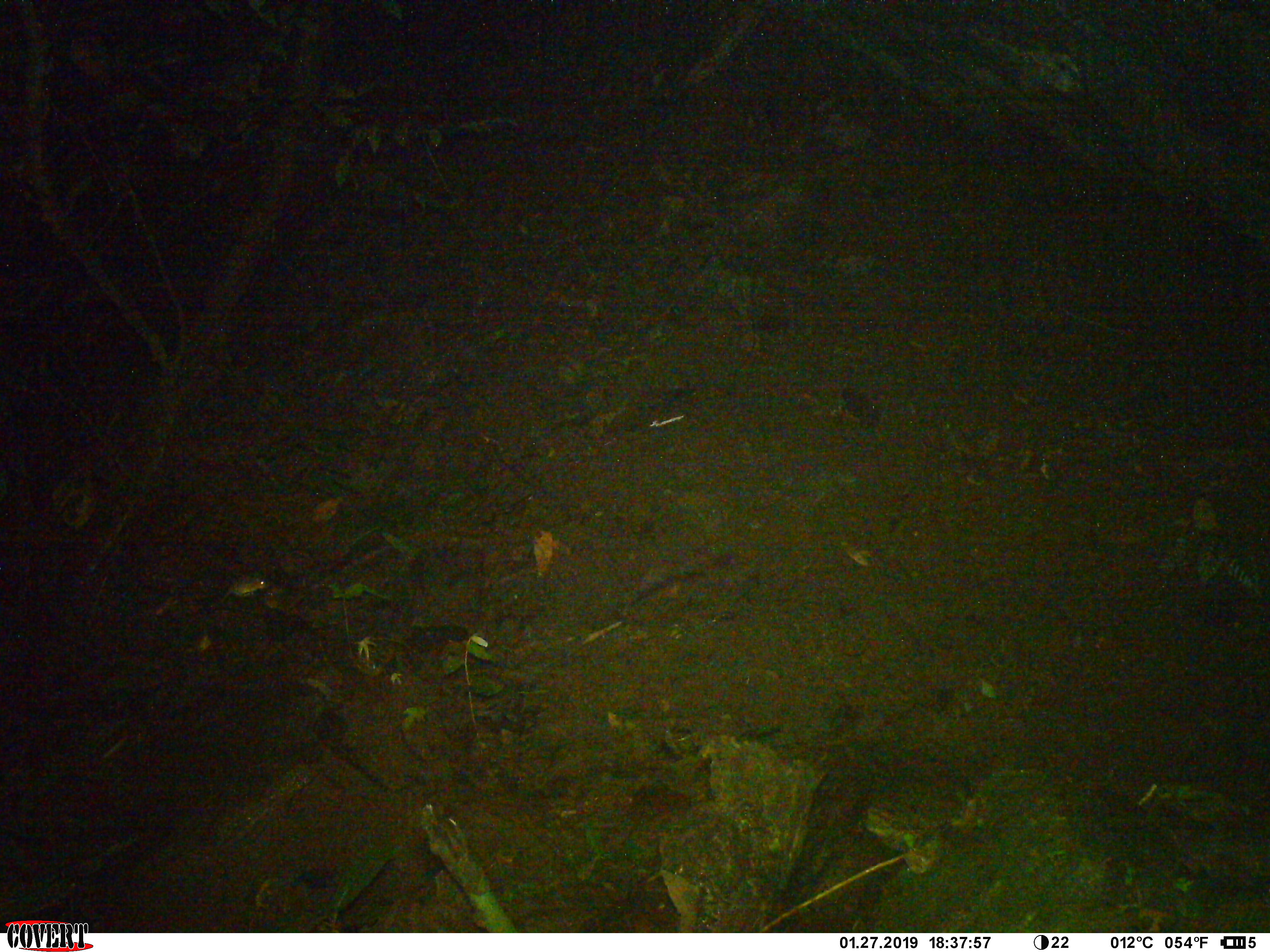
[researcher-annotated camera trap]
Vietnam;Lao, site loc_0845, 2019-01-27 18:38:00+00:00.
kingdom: Animalia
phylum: Chordata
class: Mammalia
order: Rodentia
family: Muridae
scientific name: Muridae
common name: old-world mice and rats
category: unidentified murid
Unidentified murid (old-world mice and rats) (Muridae). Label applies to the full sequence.